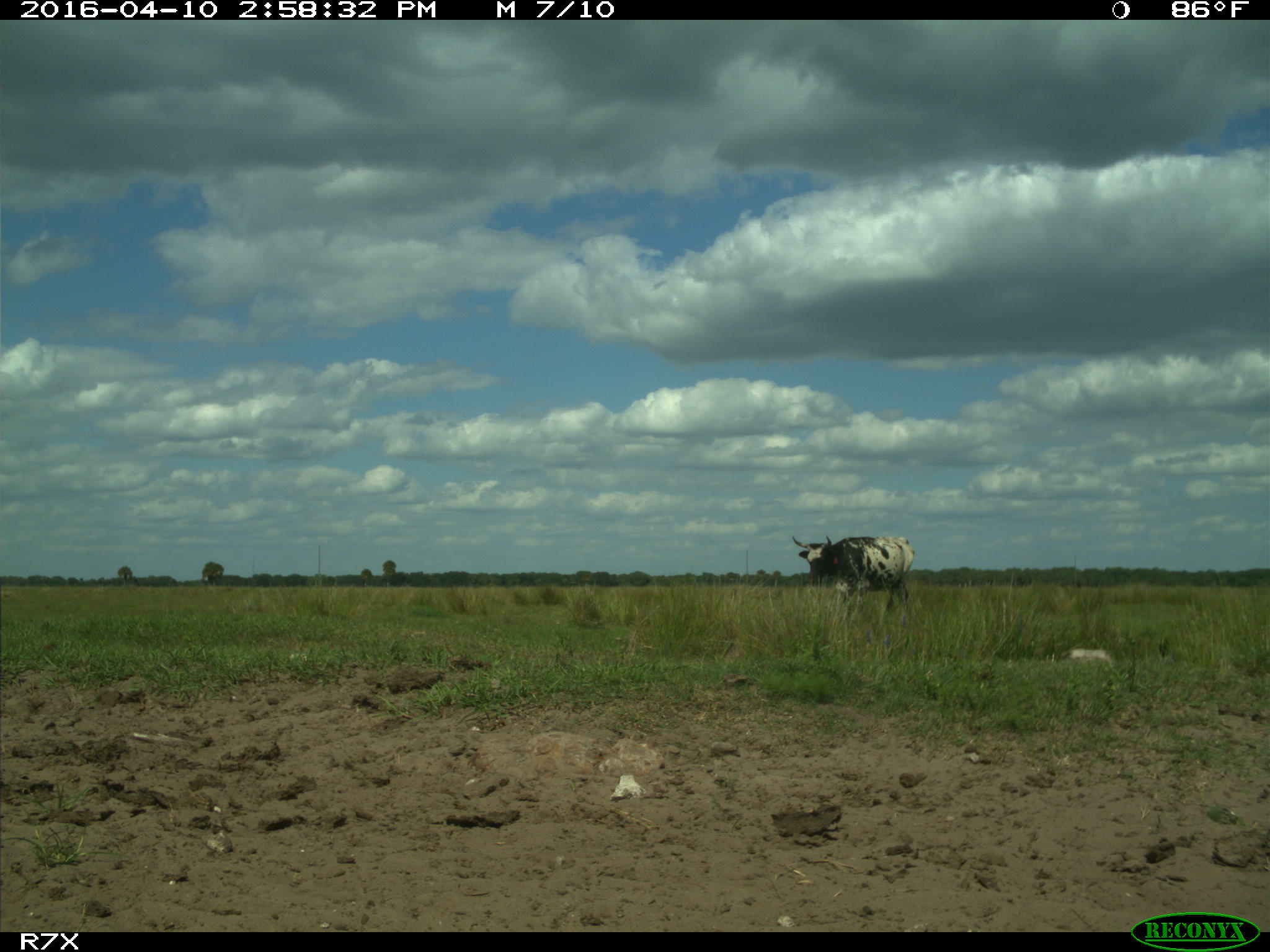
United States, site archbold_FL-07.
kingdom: Animalia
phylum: Chordata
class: Mammalia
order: Artiodactyla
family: Bovidae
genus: Bos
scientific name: Bos taurus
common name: domestic cow